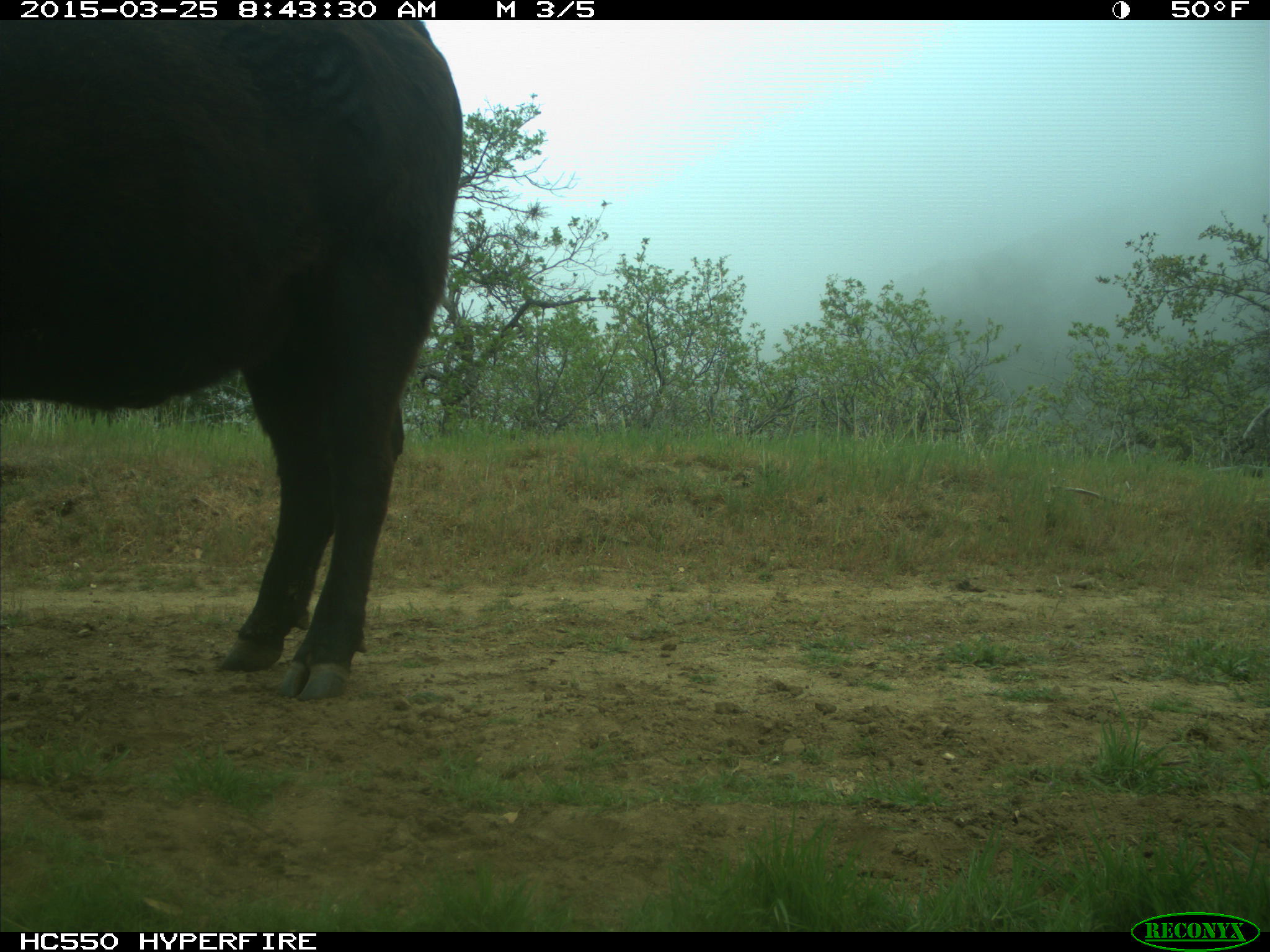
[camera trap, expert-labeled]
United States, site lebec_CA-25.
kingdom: Animalia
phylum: Chordata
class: Mammalia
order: Artiodactyla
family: Bovidae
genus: Bos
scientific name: Bos taurus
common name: domestic cow